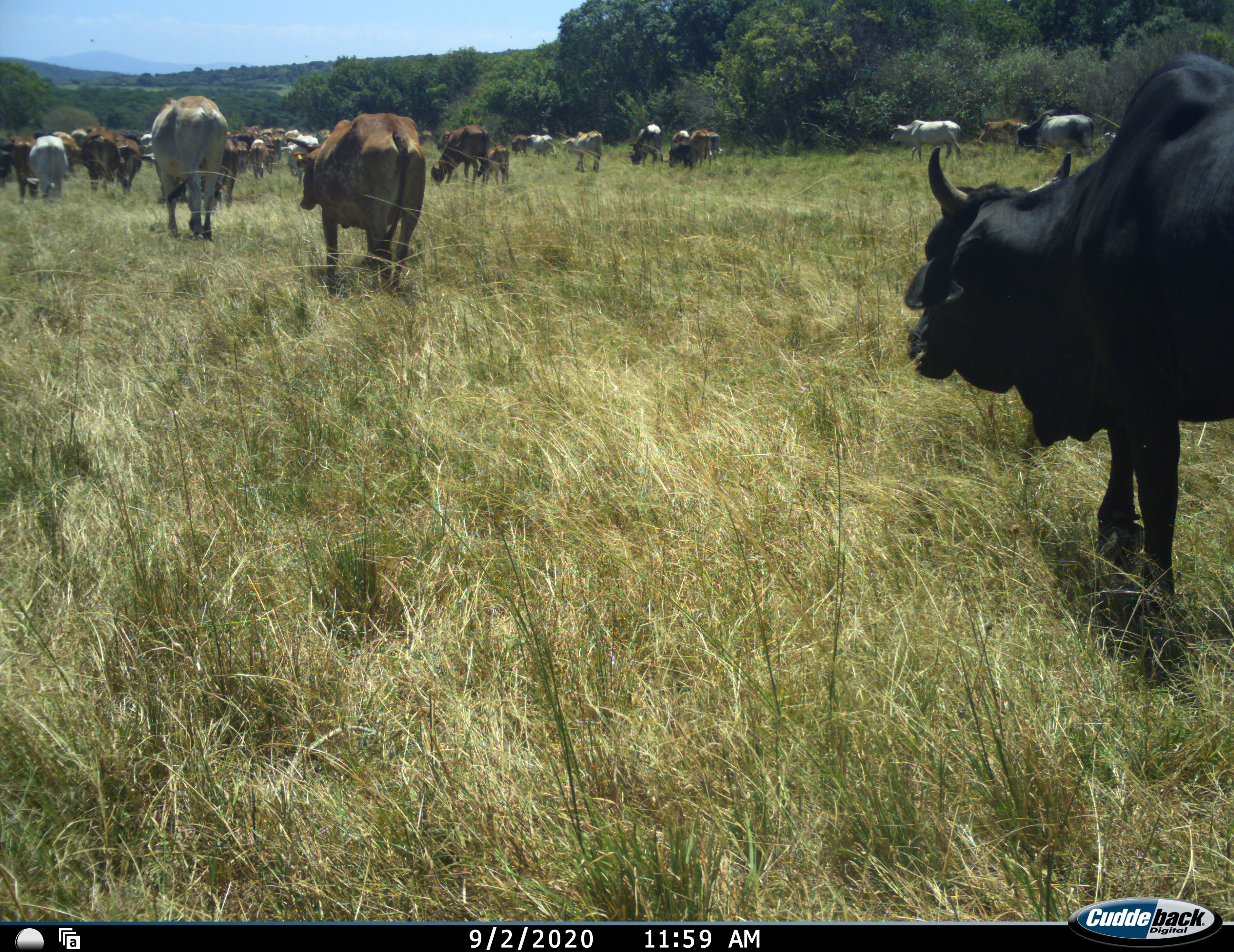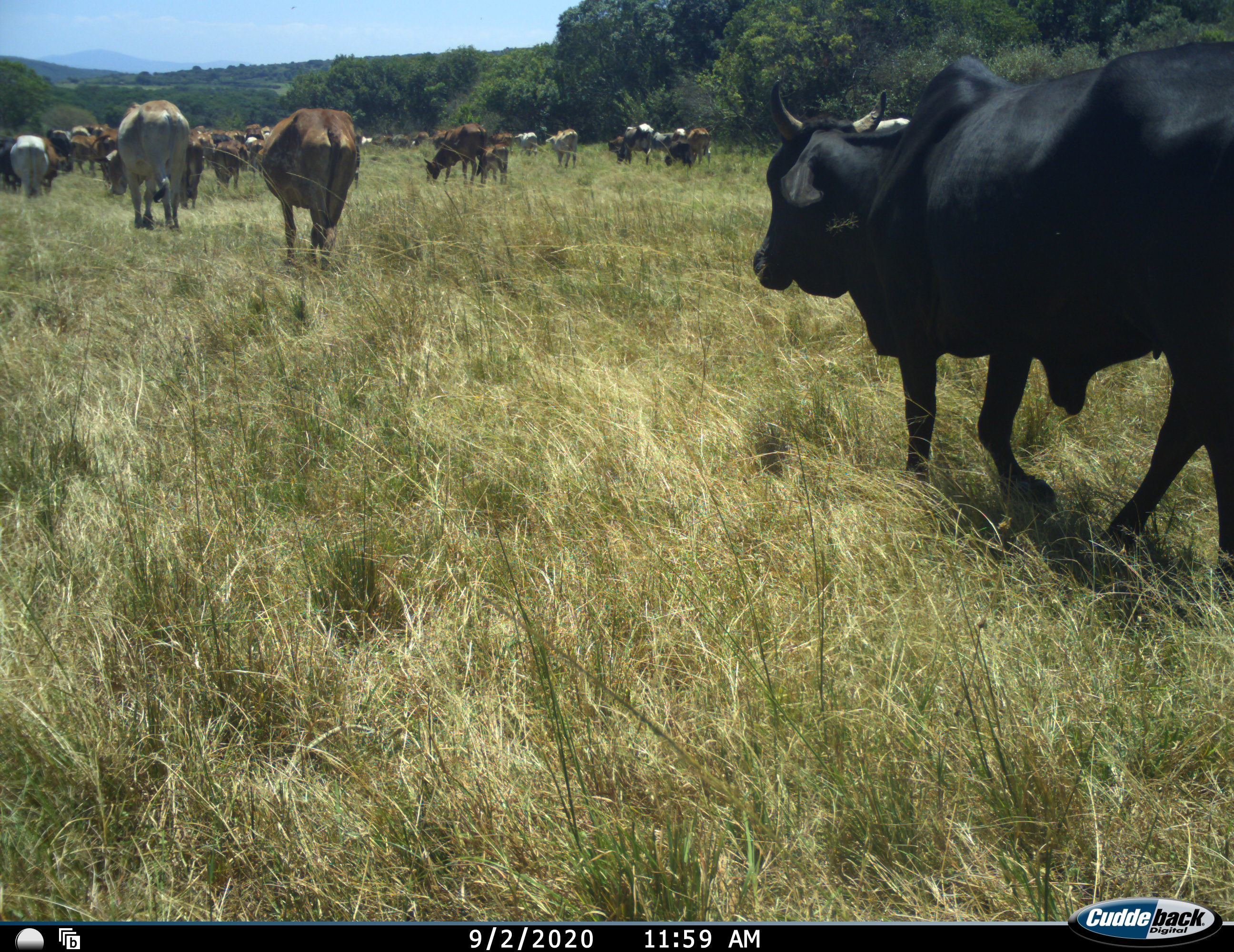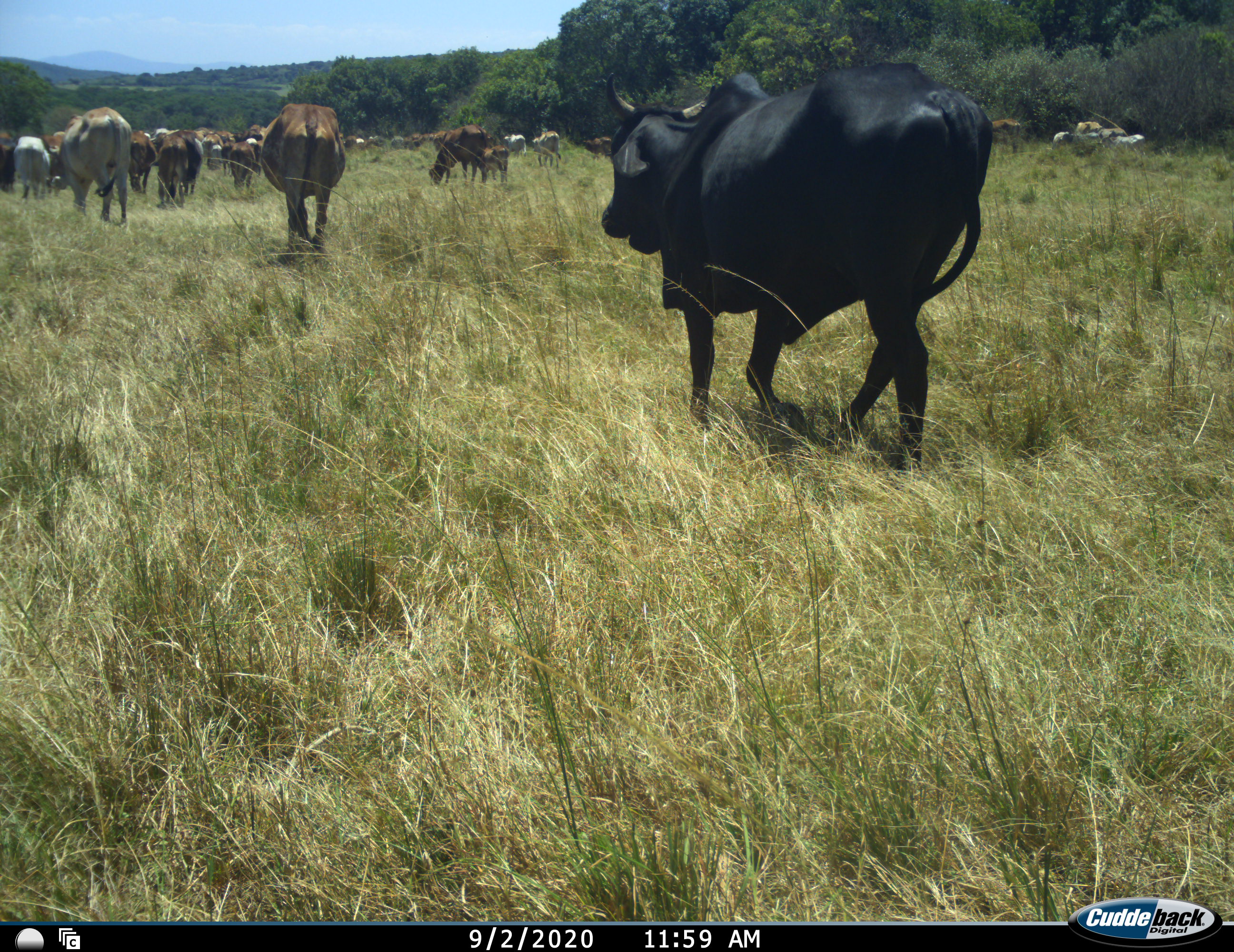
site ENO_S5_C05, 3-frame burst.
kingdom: Animalia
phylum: Chordata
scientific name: Vertebrata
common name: domestic animal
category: domesticanimal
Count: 11-50.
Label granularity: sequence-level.